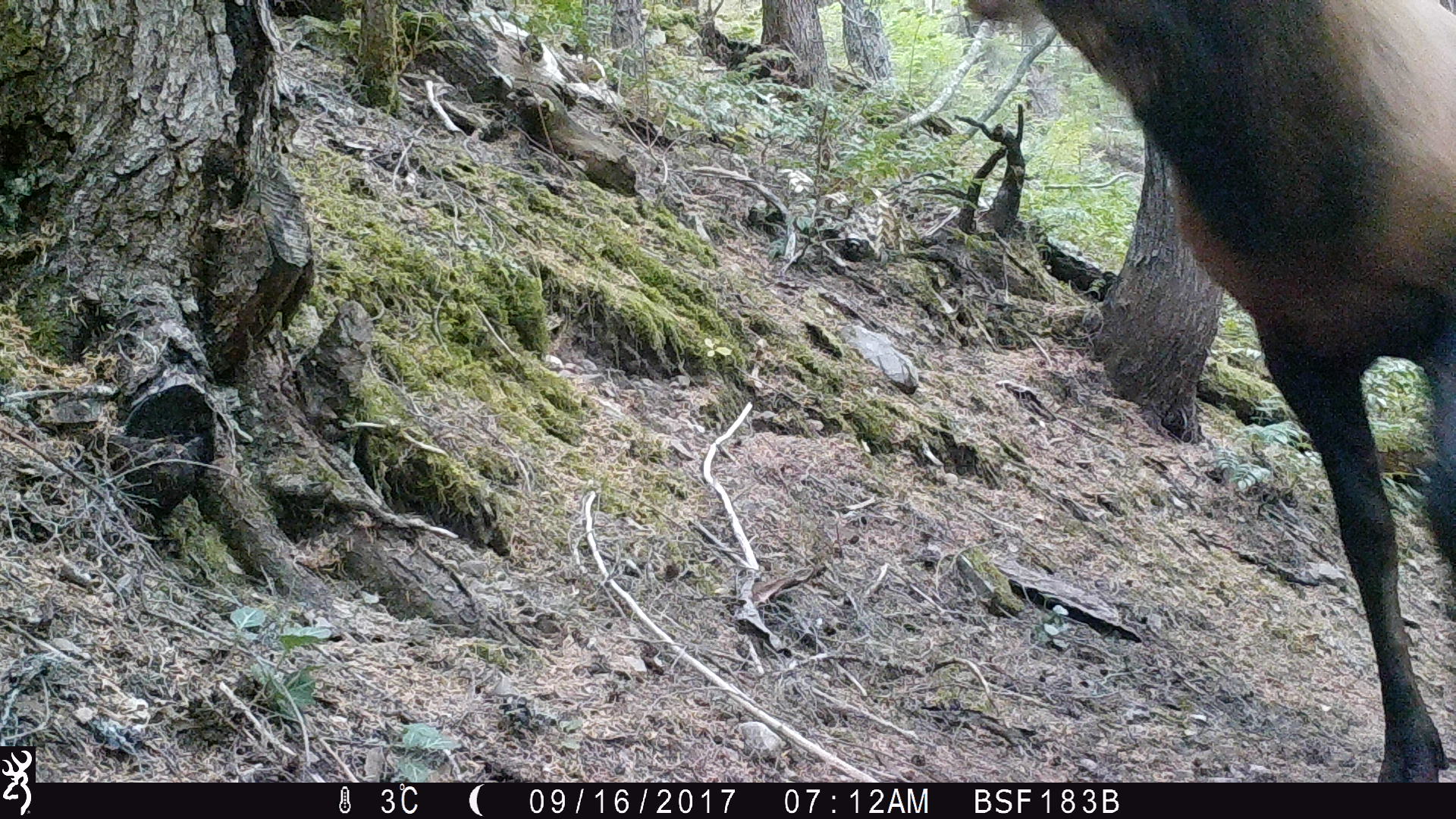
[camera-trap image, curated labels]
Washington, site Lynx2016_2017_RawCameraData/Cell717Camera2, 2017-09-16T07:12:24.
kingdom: Animalia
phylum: Chordata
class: Mammalia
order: Artiodactyla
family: Cervidae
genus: Alces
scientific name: Alces alces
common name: moose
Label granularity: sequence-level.